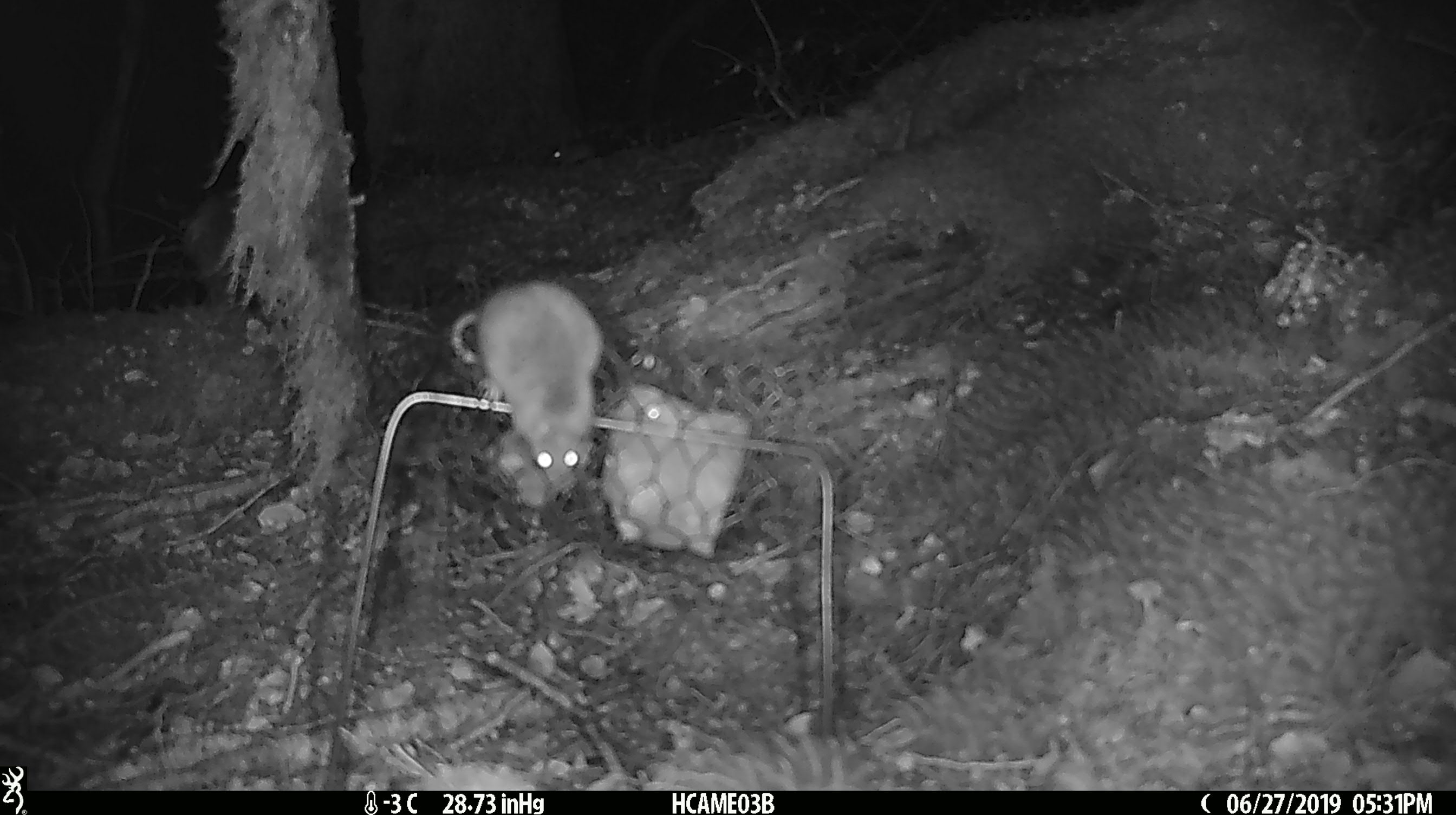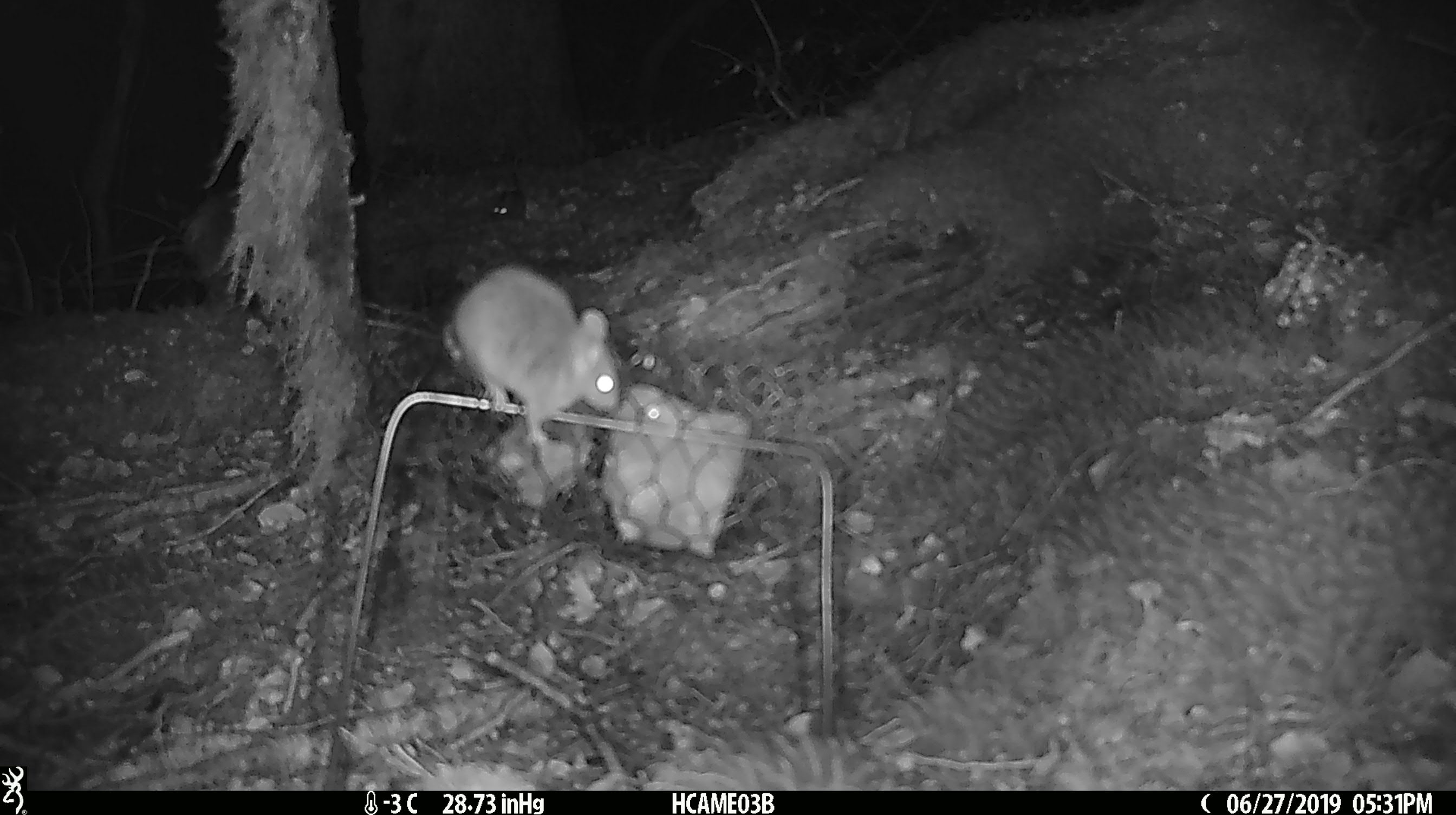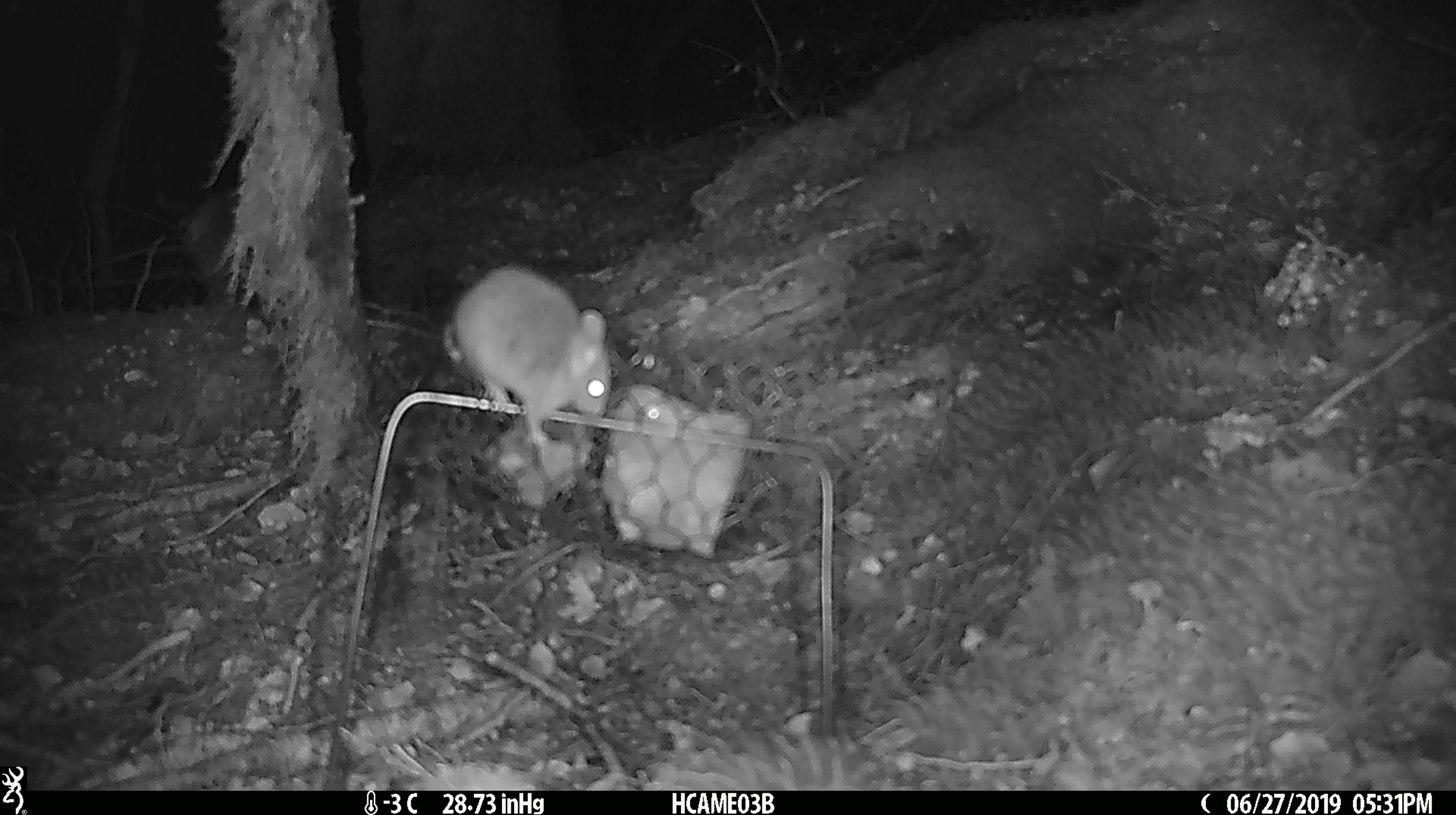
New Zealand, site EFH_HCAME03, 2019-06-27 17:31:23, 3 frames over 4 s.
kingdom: Animalia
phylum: Chordata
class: Mammalia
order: Rodentia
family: Muridae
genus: Mus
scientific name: Mus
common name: mouse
Mouse (Mus).